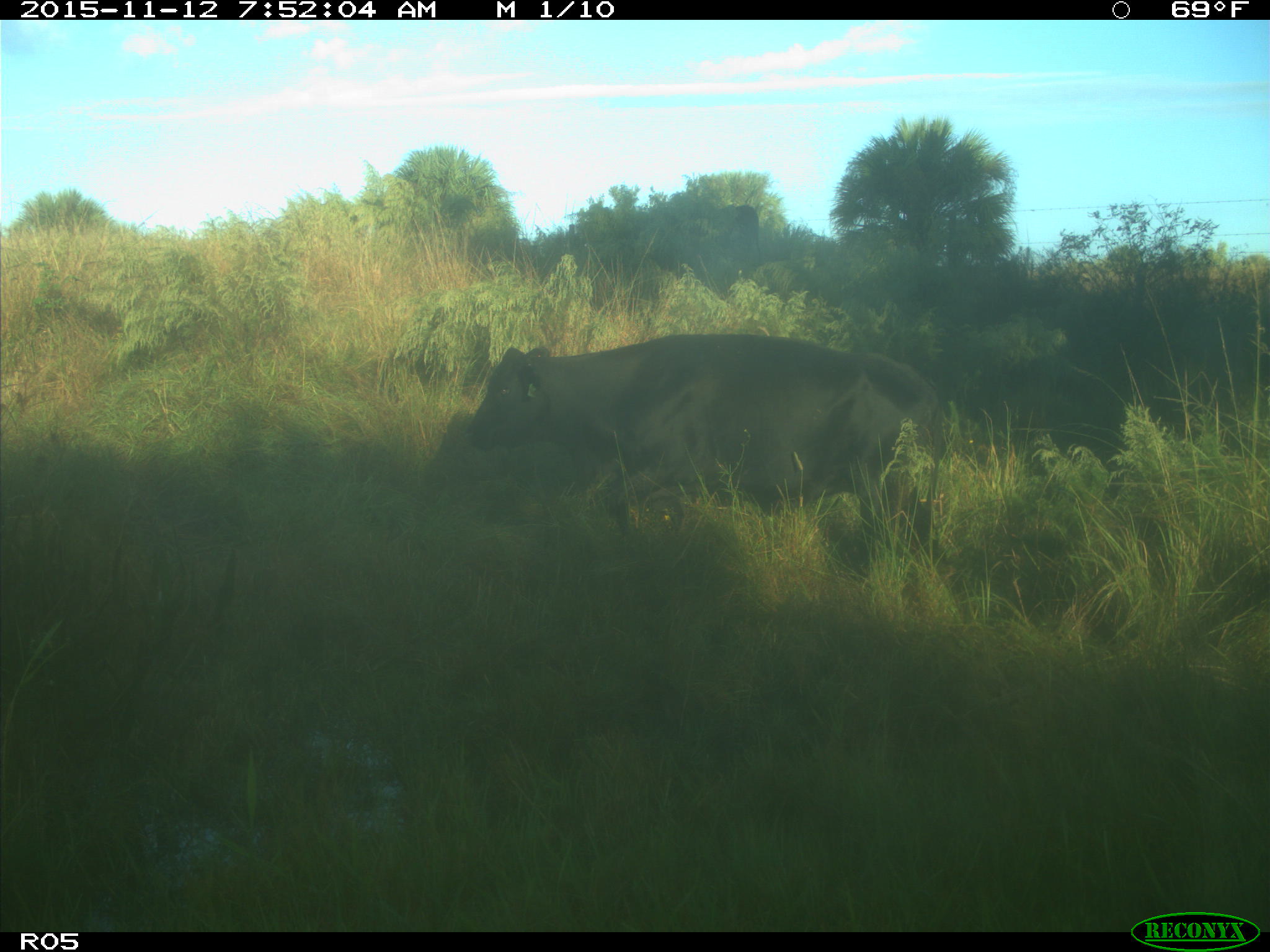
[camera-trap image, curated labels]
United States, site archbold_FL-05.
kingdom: Animalia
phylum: Chordata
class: Mammalia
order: Artiodactyla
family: Bovidae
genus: Bos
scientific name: Bos taurus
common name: domestic cow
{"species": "Bos taurus (domestic cow)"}